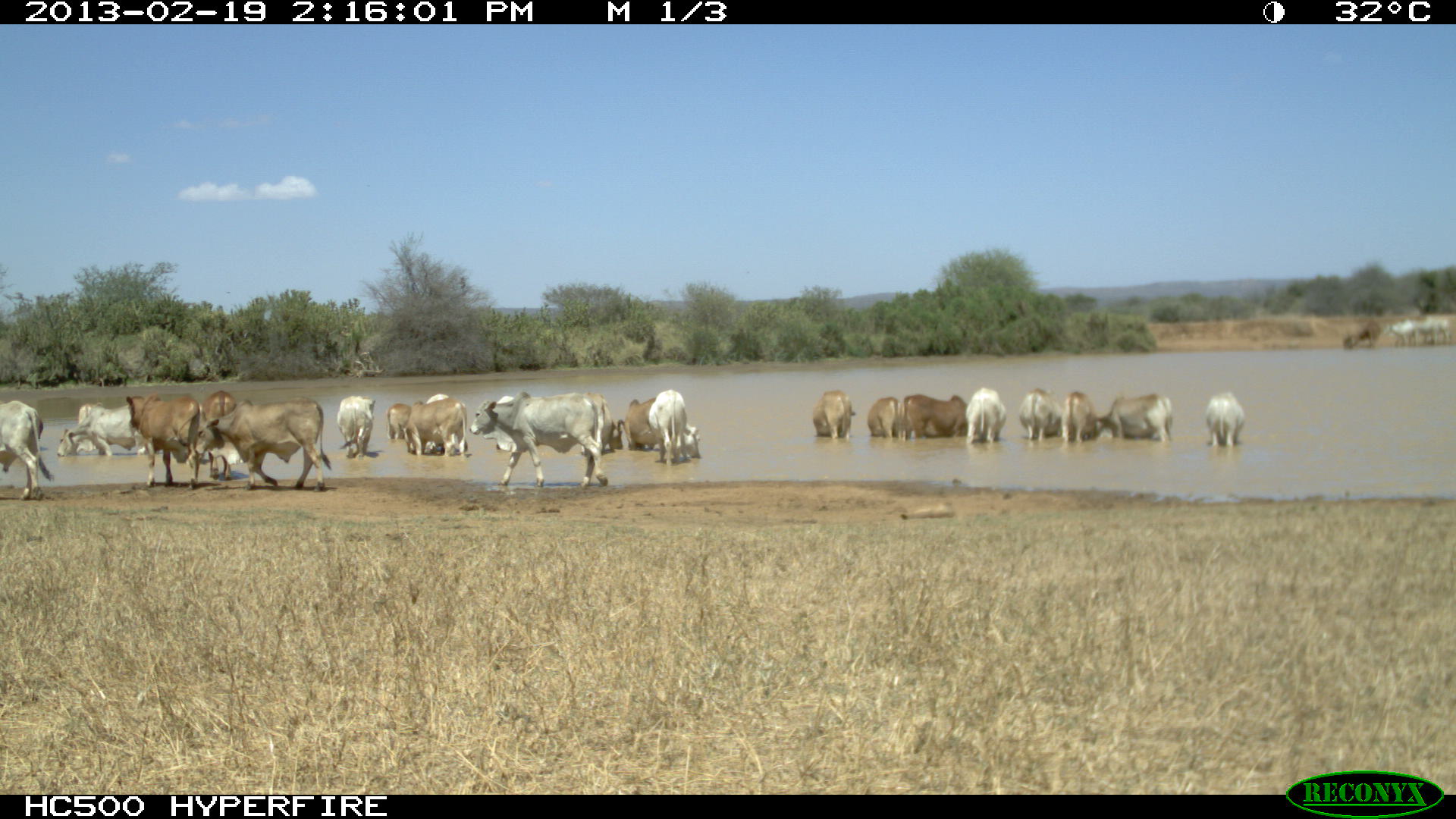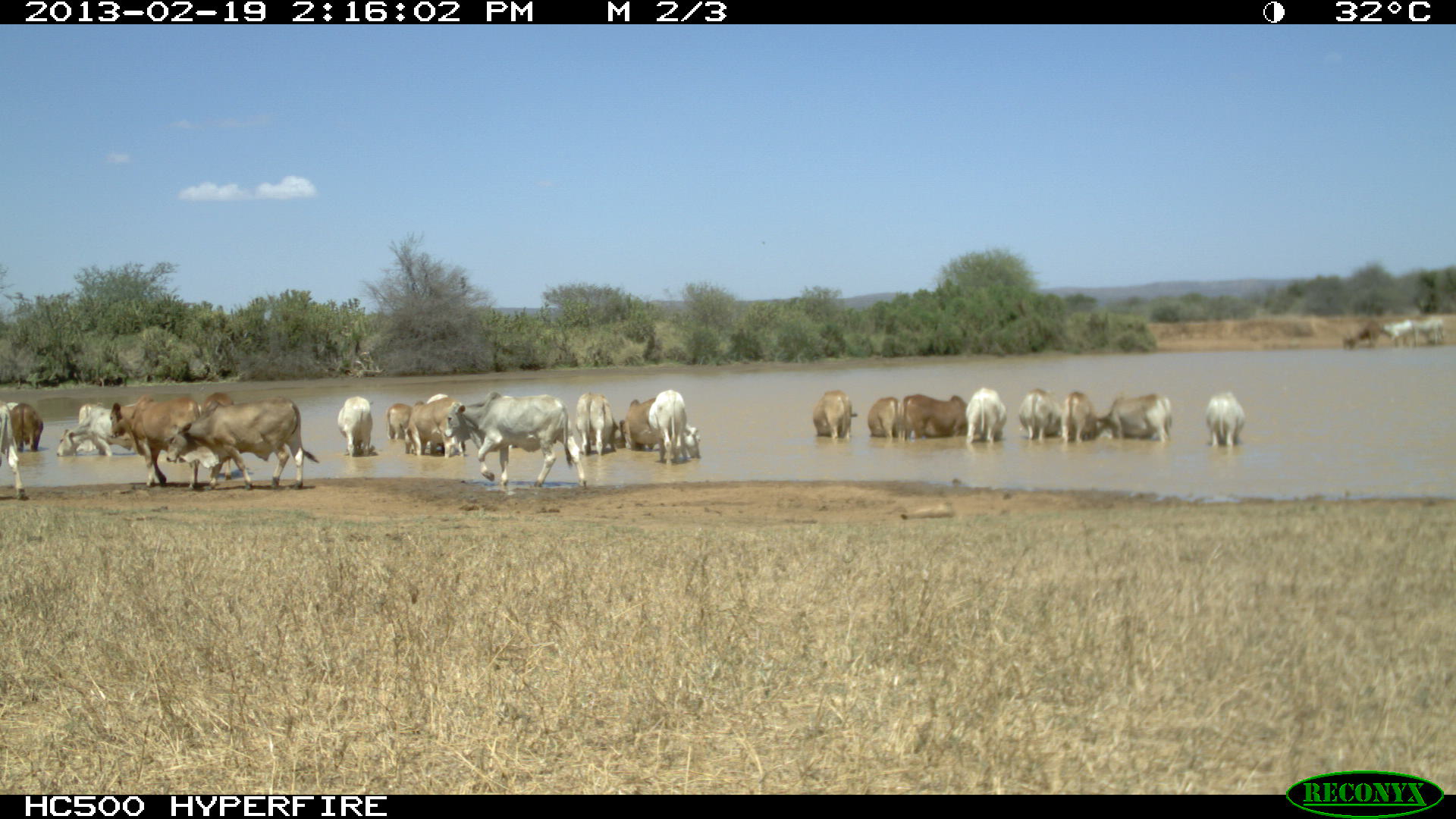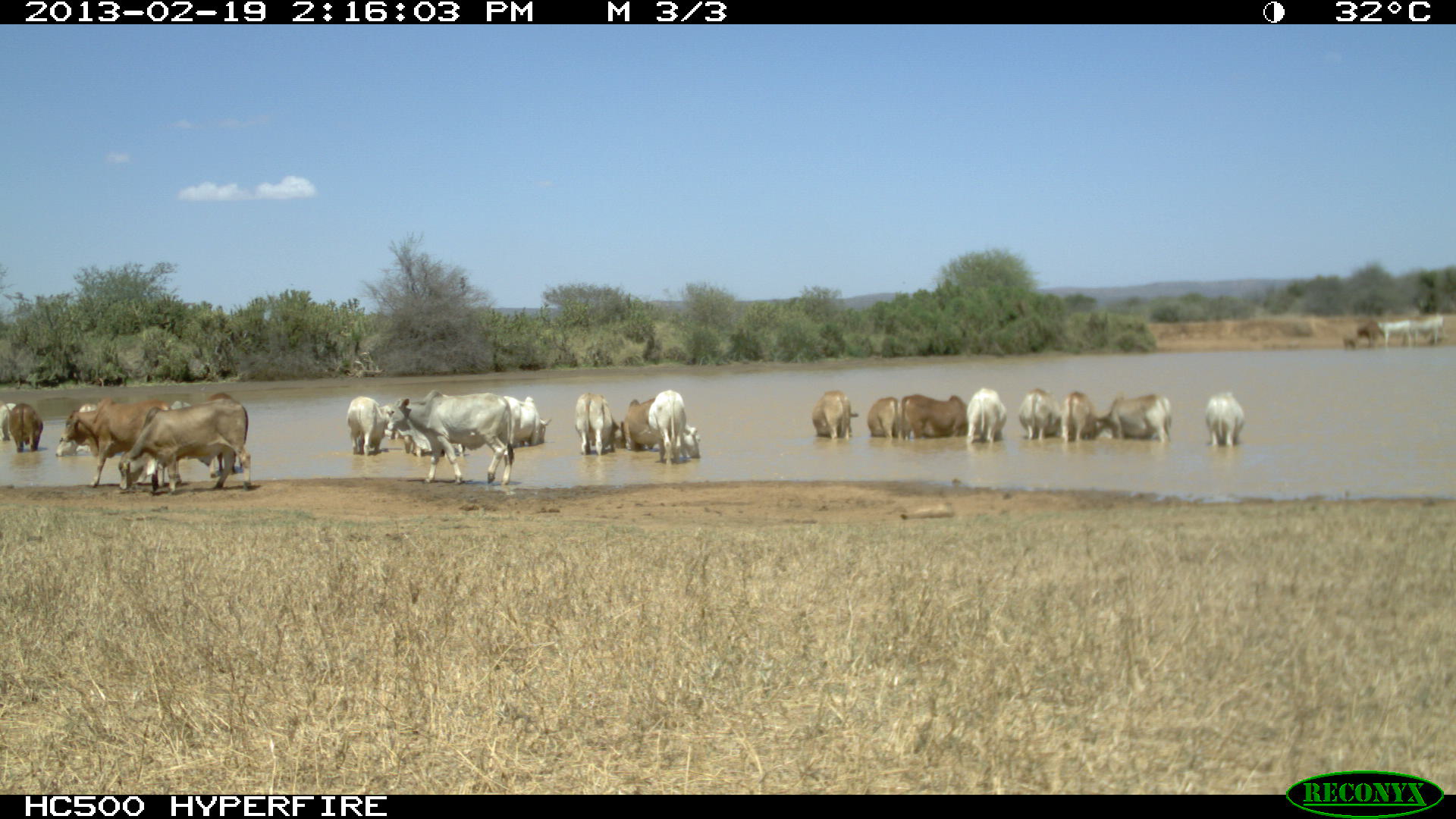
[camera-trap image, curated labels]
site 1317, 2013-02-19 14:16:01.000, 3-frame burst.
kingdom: Animalia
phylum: Chordata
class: Mammalia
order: Artiodactyla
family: Bovidae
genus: Bos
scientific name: Bos taurus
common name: domestic cattle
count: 1